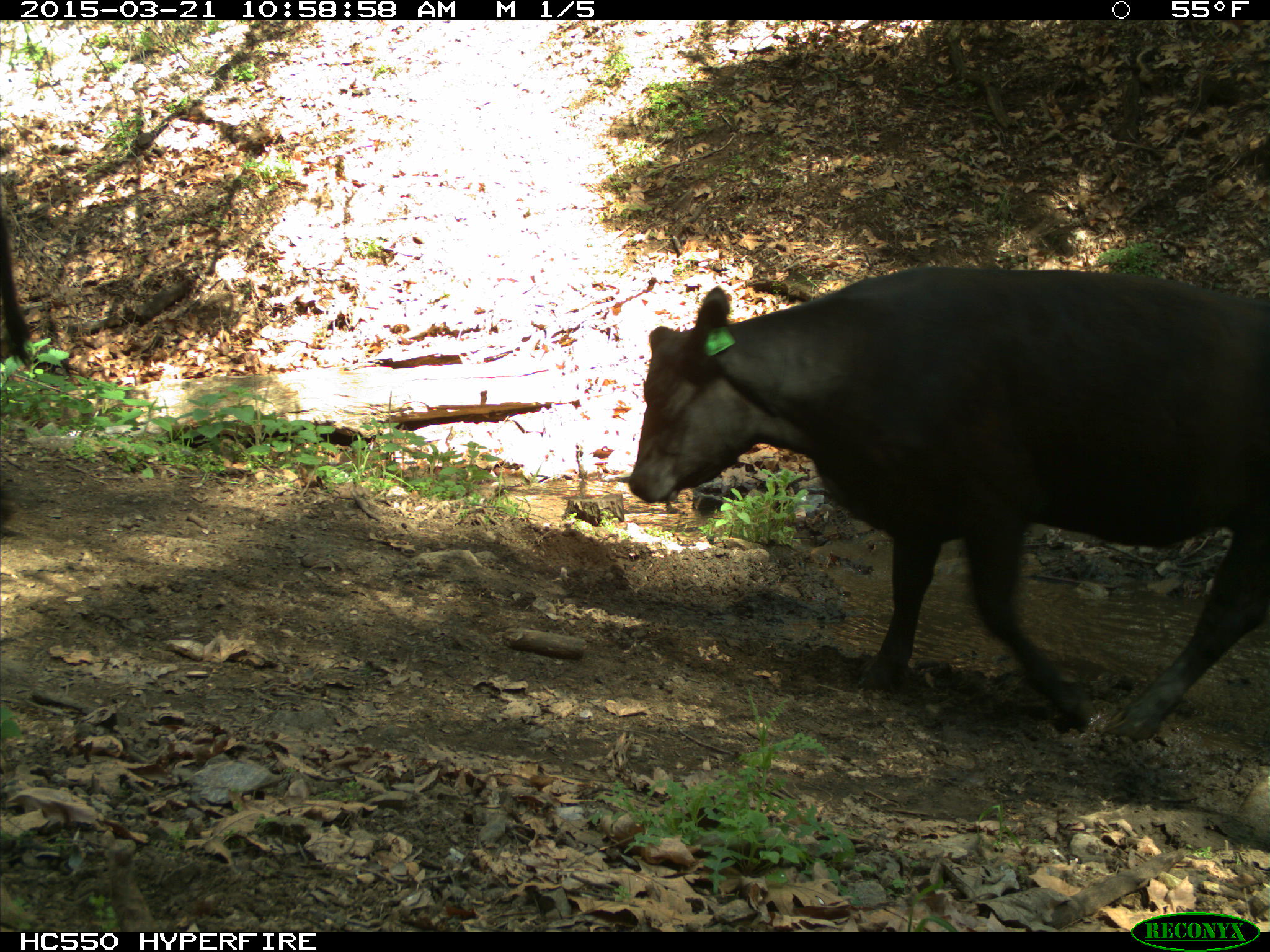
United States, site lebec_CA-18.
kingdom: Animalia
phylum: Chordata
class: Mammalia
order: Artiodactyla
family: Bovidae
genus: Bos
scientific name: Bos taurus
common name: domestic cow